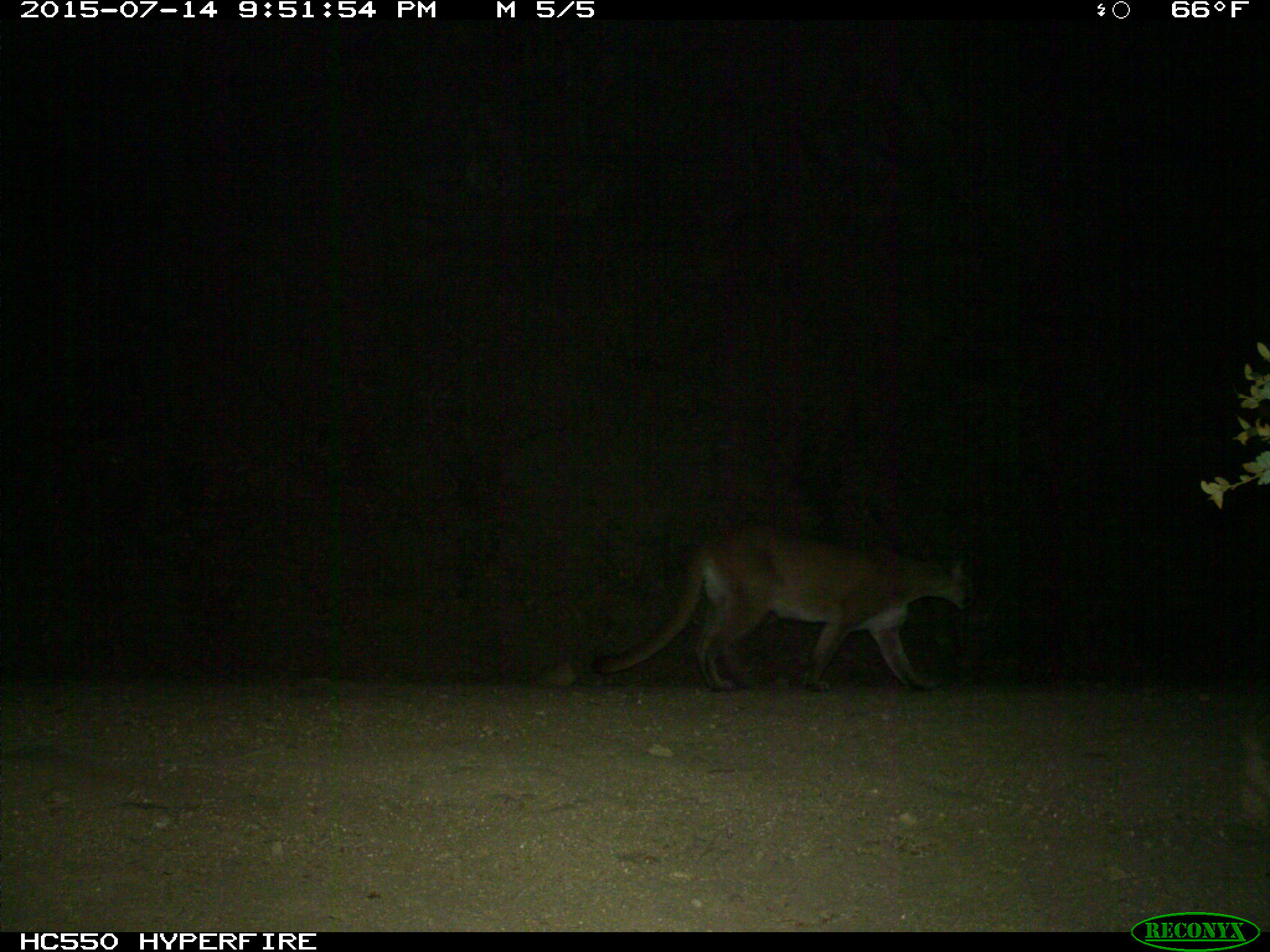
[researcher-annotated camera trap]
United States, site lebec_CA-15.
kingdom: Animalia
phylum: Chordata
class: Mammalia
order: Carnivora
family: Felidae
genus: Puma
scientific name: Puma concolor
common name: mountain lion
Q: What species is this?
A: Puma concolor (mountain lion).